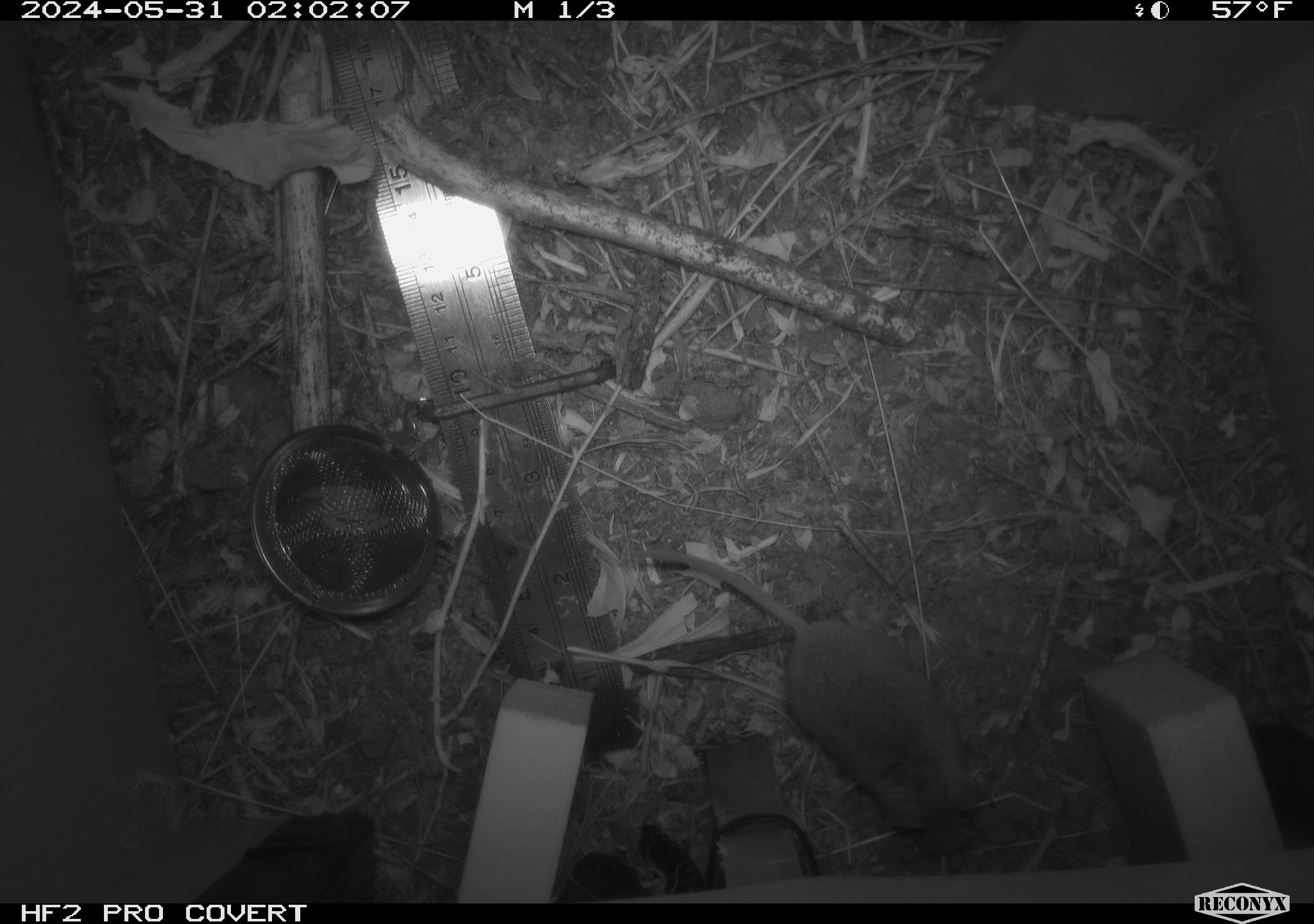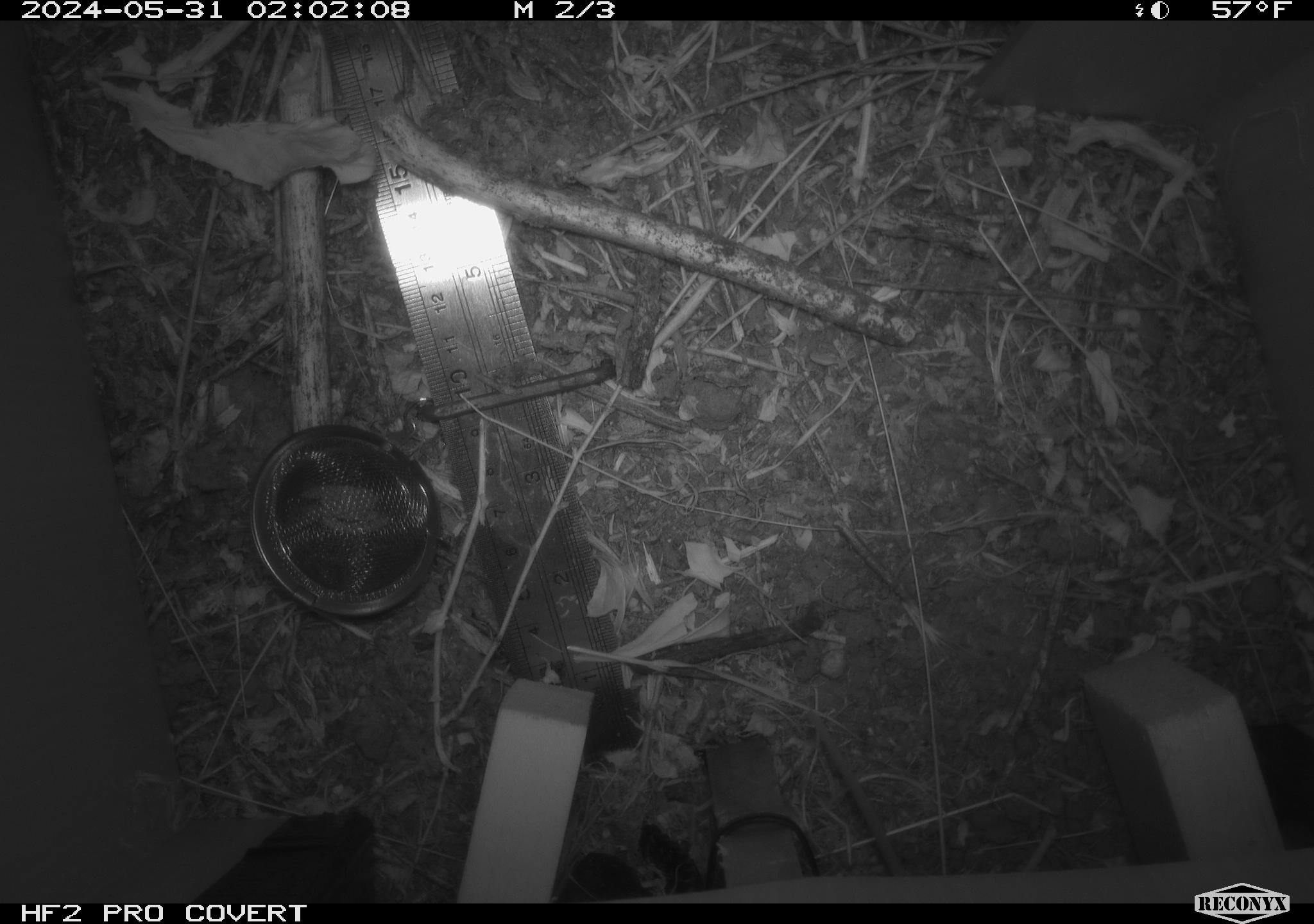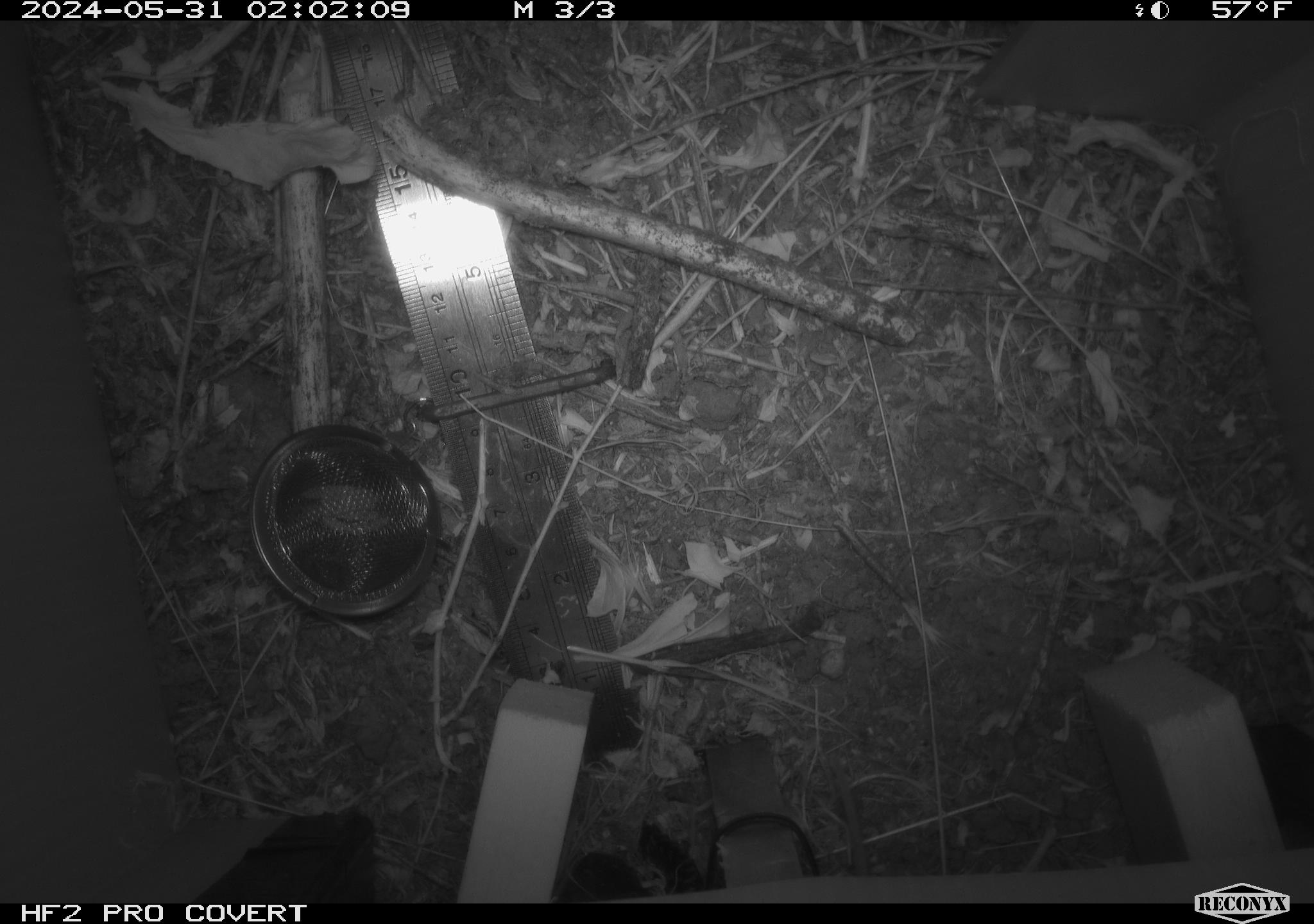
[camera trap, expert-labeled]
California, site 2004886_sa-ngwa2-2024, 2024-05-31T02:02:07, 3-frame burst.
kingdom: Animalia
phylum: Chordata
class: Mammalia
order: Rodentia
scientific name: Rodentia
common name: mouse species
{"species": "mouse species (Rodentia)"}